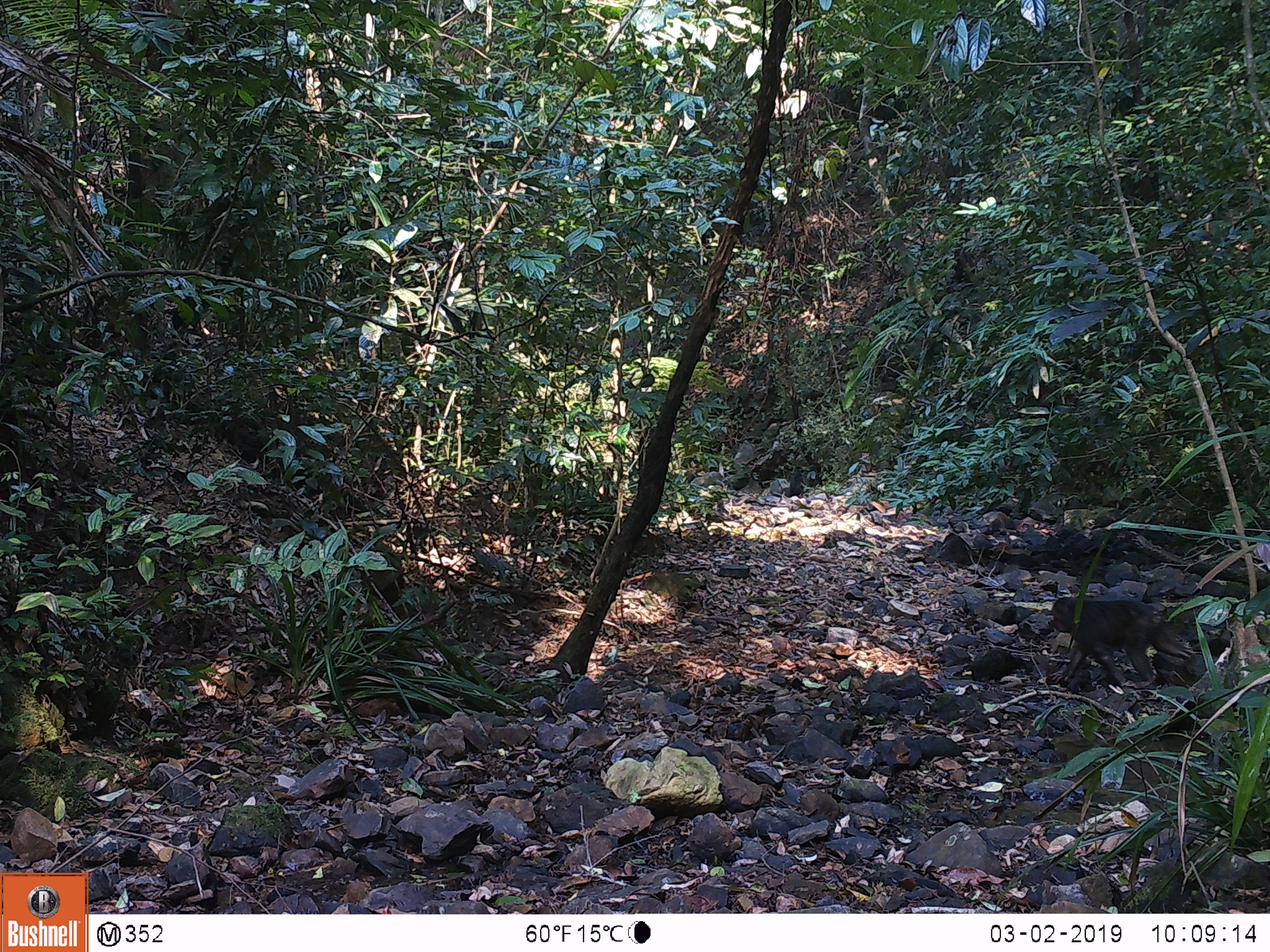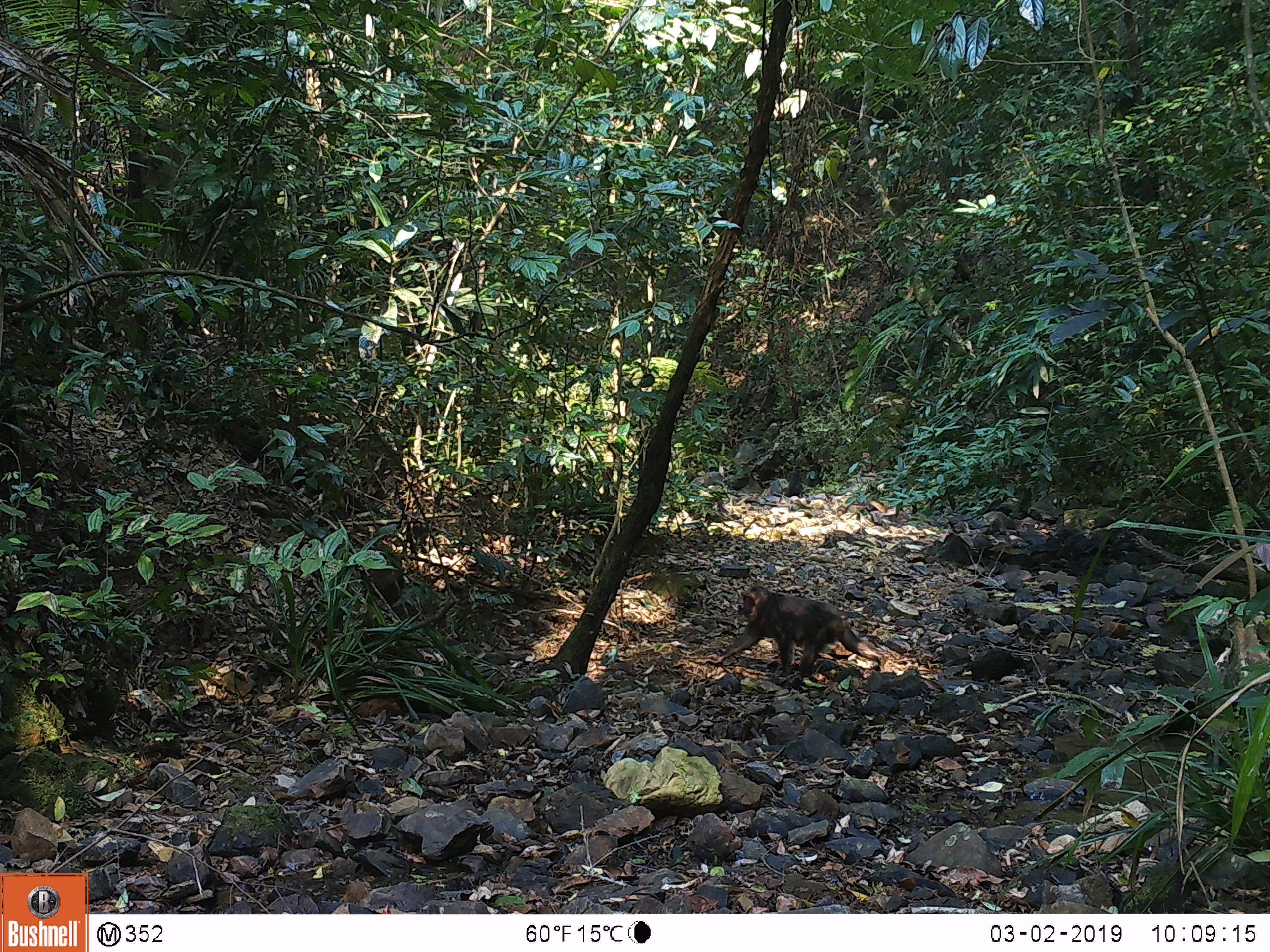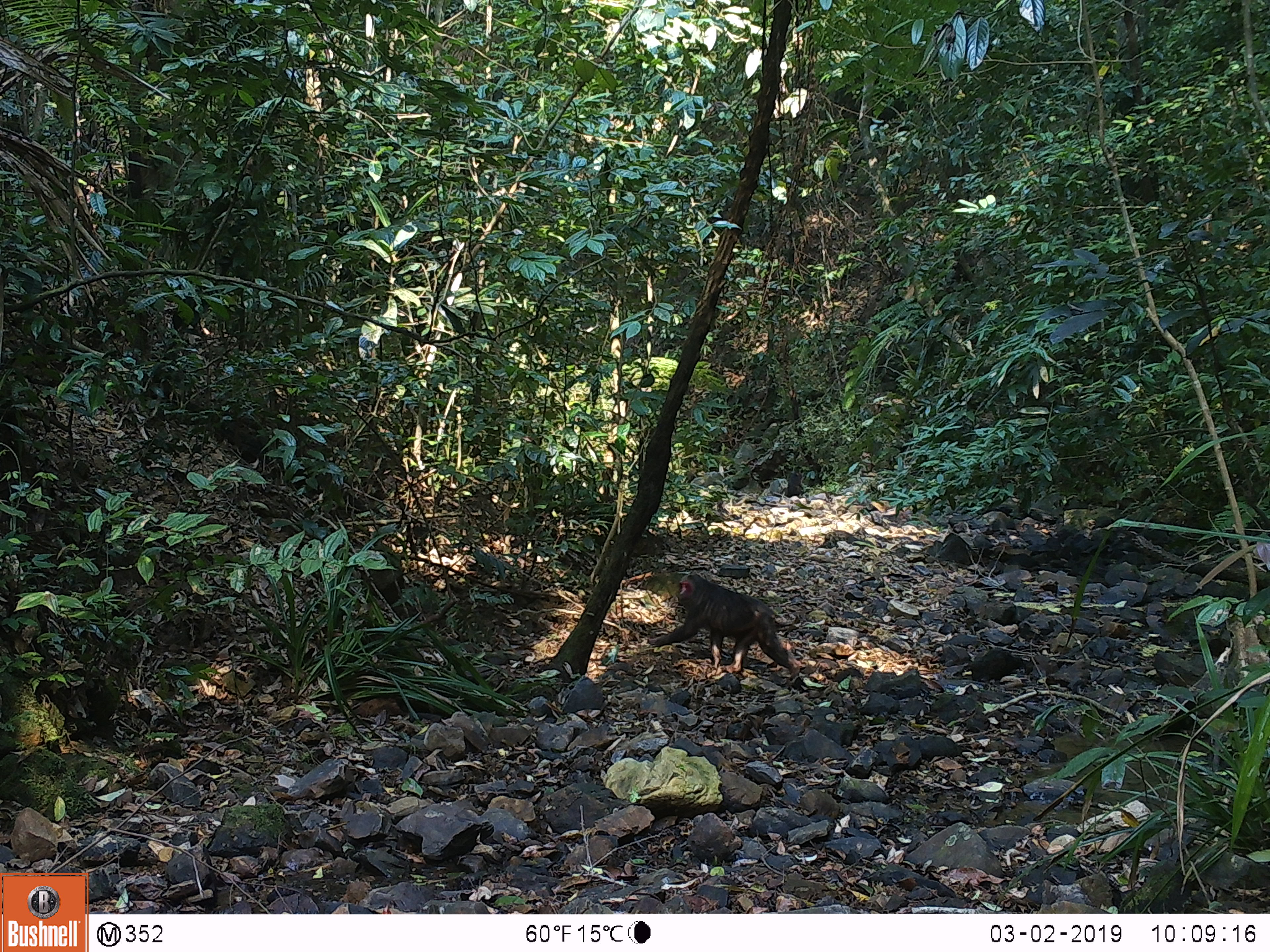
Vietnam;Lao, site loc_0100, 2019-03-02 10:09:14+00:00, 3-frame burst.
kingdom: Animalia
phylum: Chordata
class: Mammalia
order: Primates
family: Cercopithecidae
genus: Macaca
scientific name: Macaca arctoides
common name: stump-tailed macaque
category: stump tailed macaque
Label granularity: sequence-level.